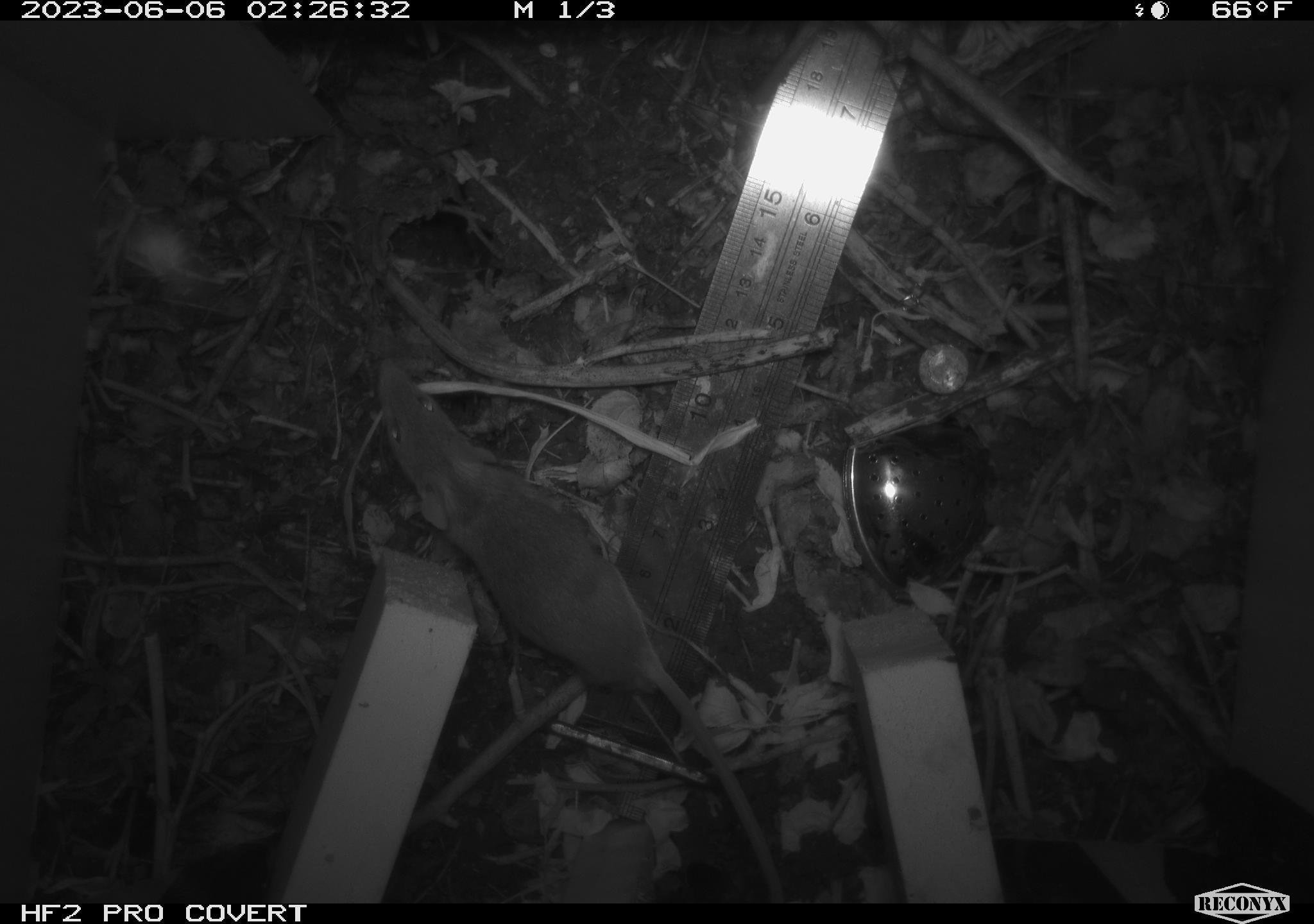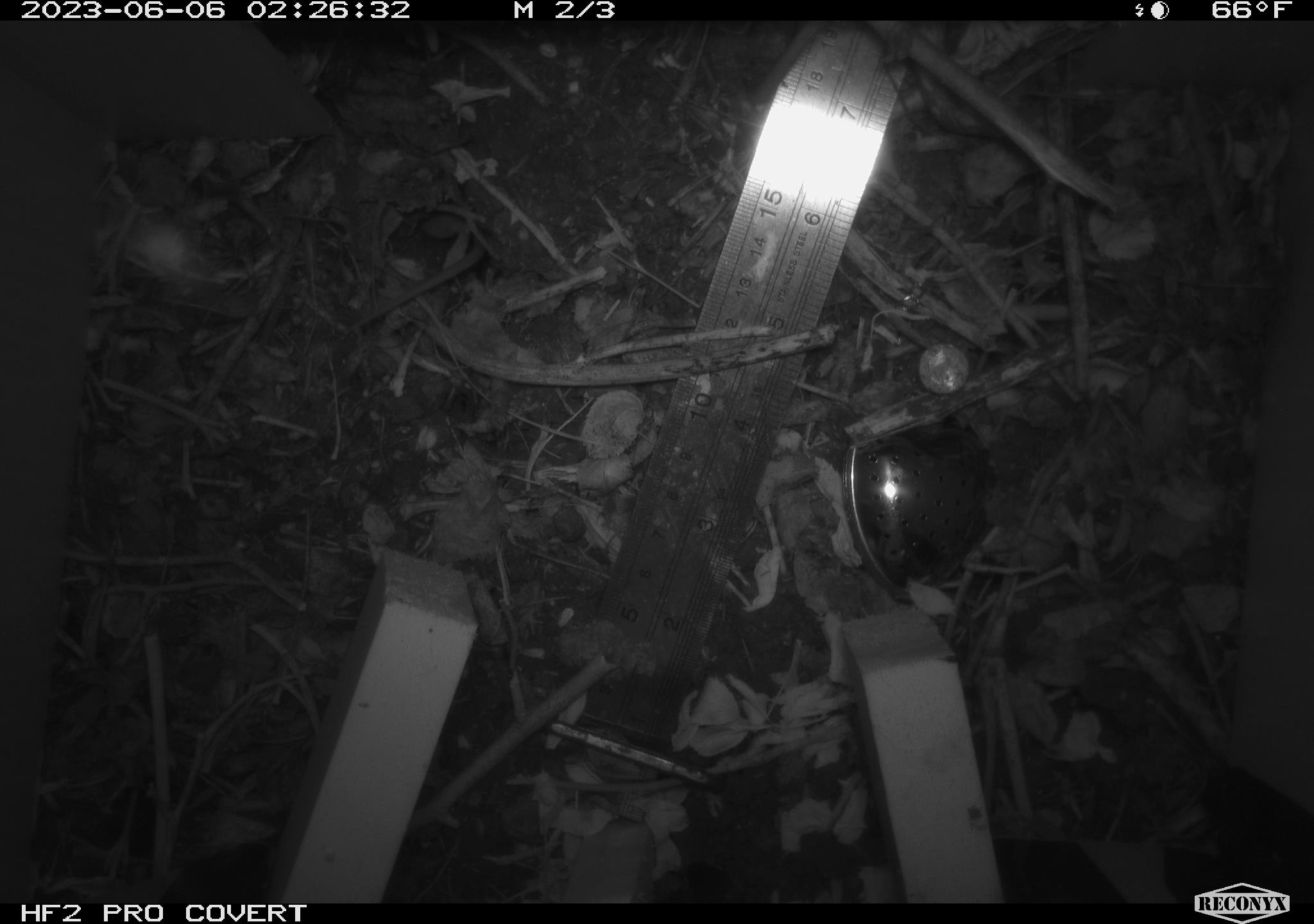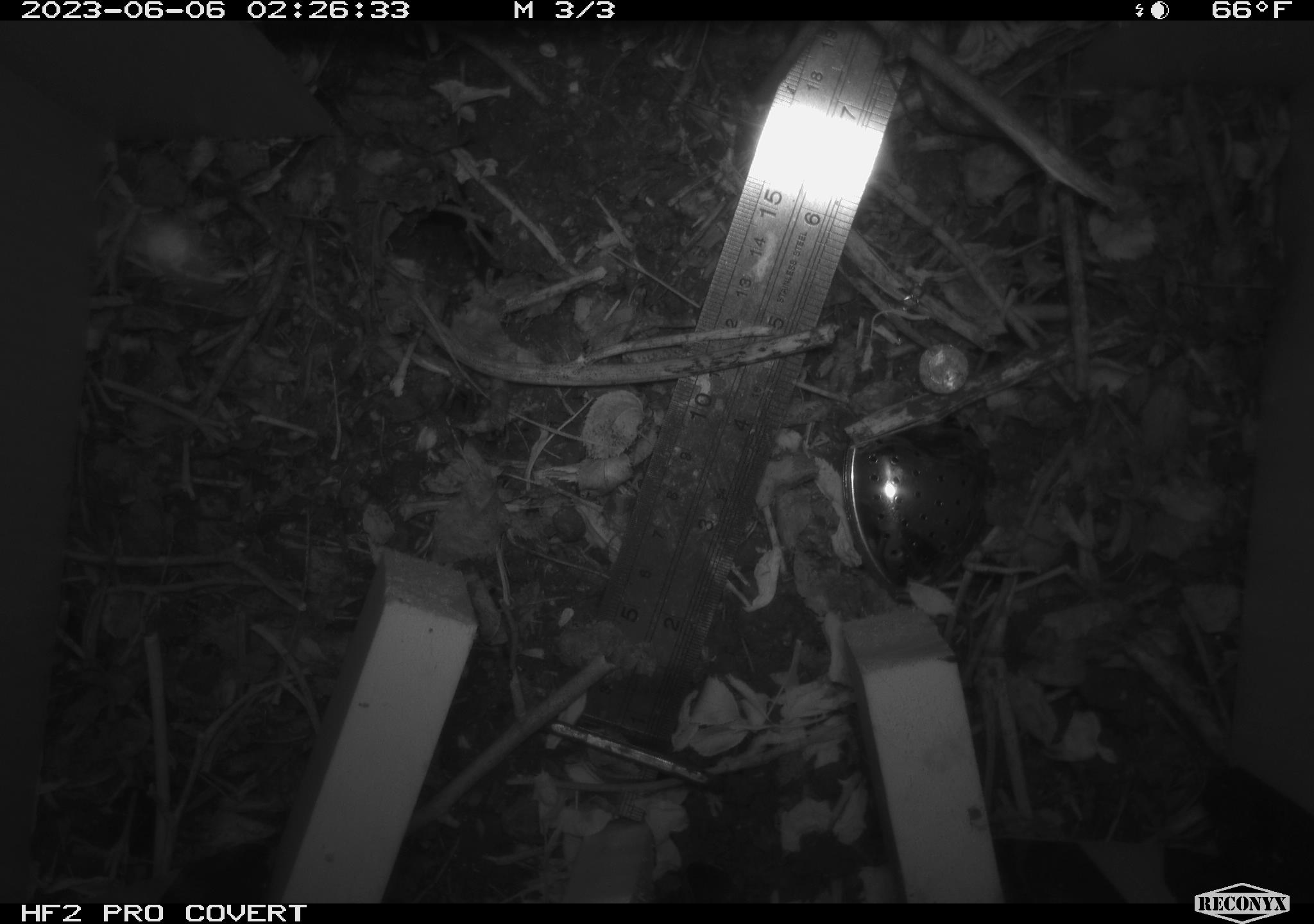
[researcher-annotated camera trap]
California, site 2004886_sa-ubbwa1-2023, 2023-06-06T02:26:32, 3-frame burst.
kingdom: Animalia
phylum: Chordata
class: Mammalia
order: Rodentia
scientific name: Rodentia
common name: rodent